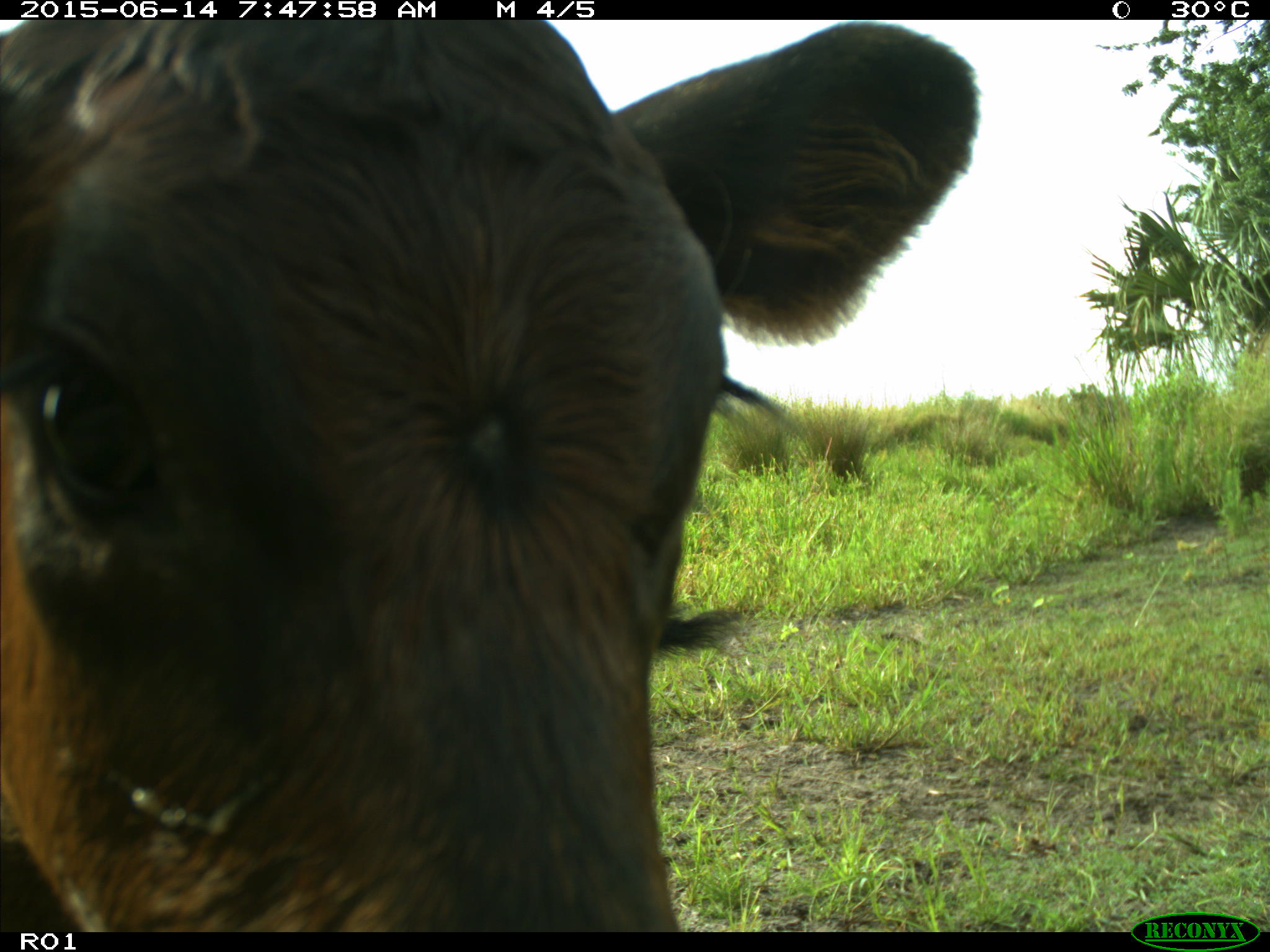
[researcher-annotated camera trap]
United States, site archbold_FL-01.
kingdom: Animalia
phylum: Chordata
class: Mammalia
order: Artiodactyla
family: Bovidae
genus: Bos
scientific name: Bos taurus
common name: domestic cow